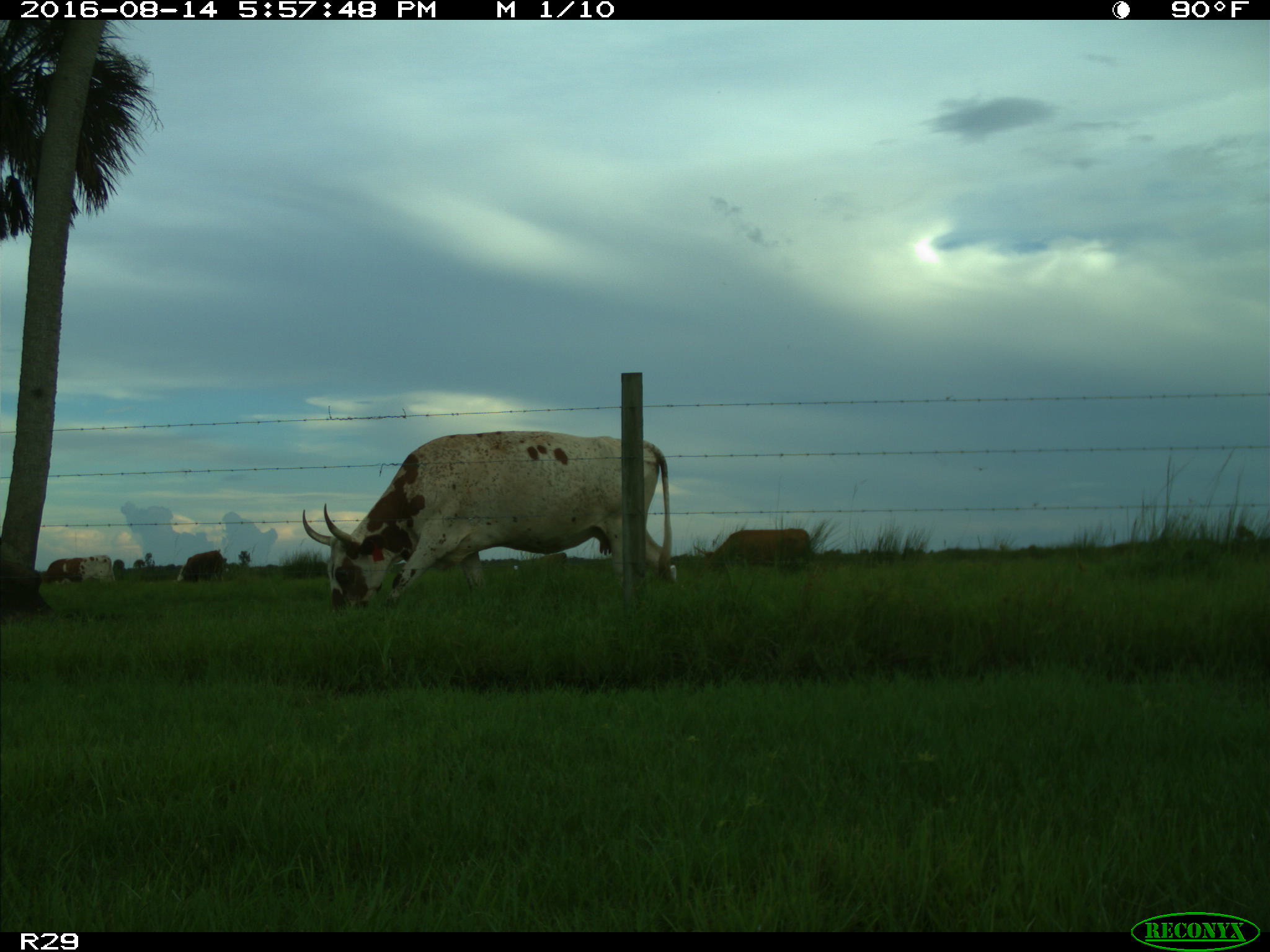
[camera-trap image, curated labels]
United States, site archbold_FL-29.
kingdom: Animalia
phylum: Chordata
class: Mammalia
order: Artiodactyla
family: Bovidae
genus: Bos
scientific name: Bos taurus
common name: domestic cow